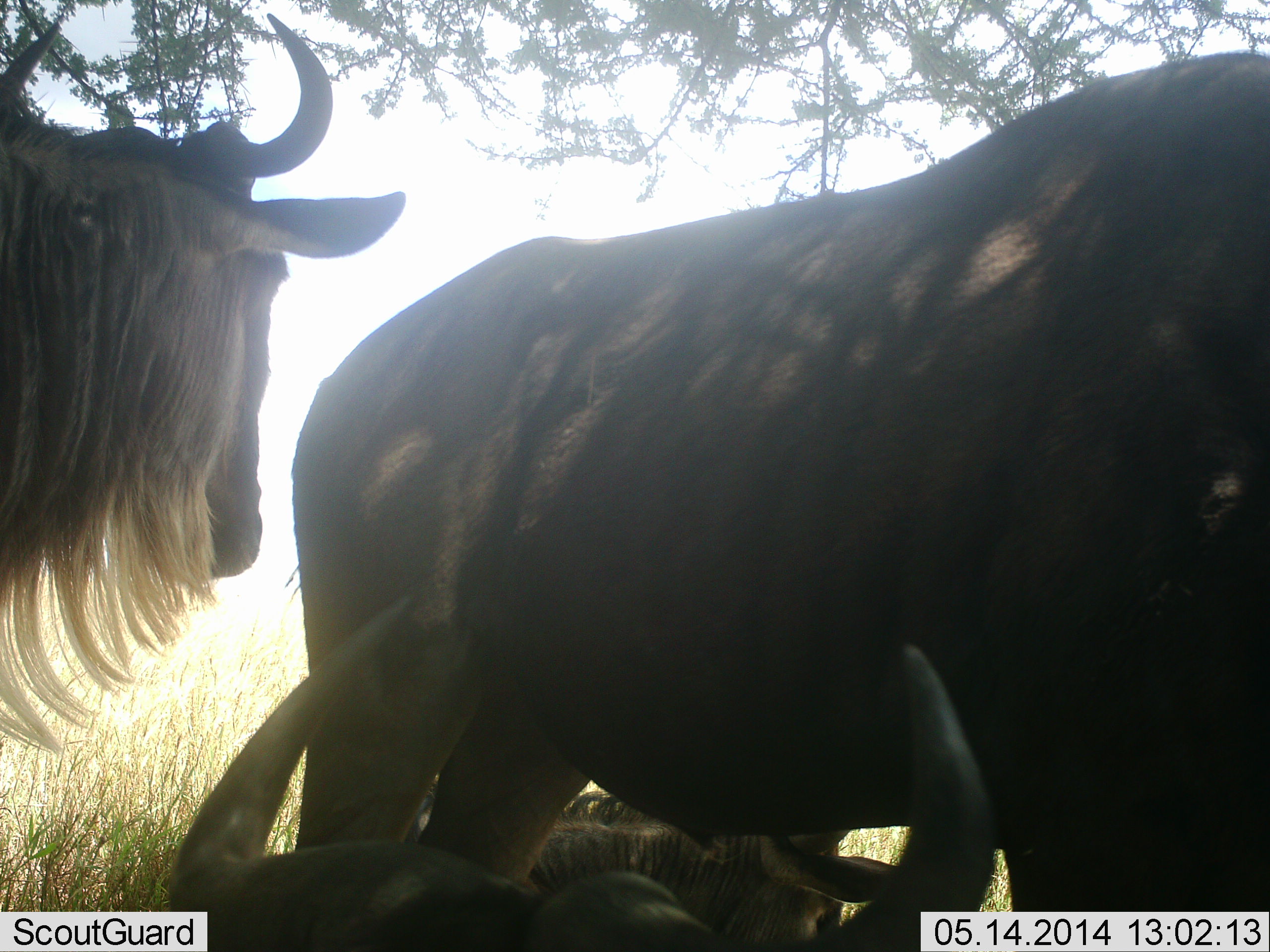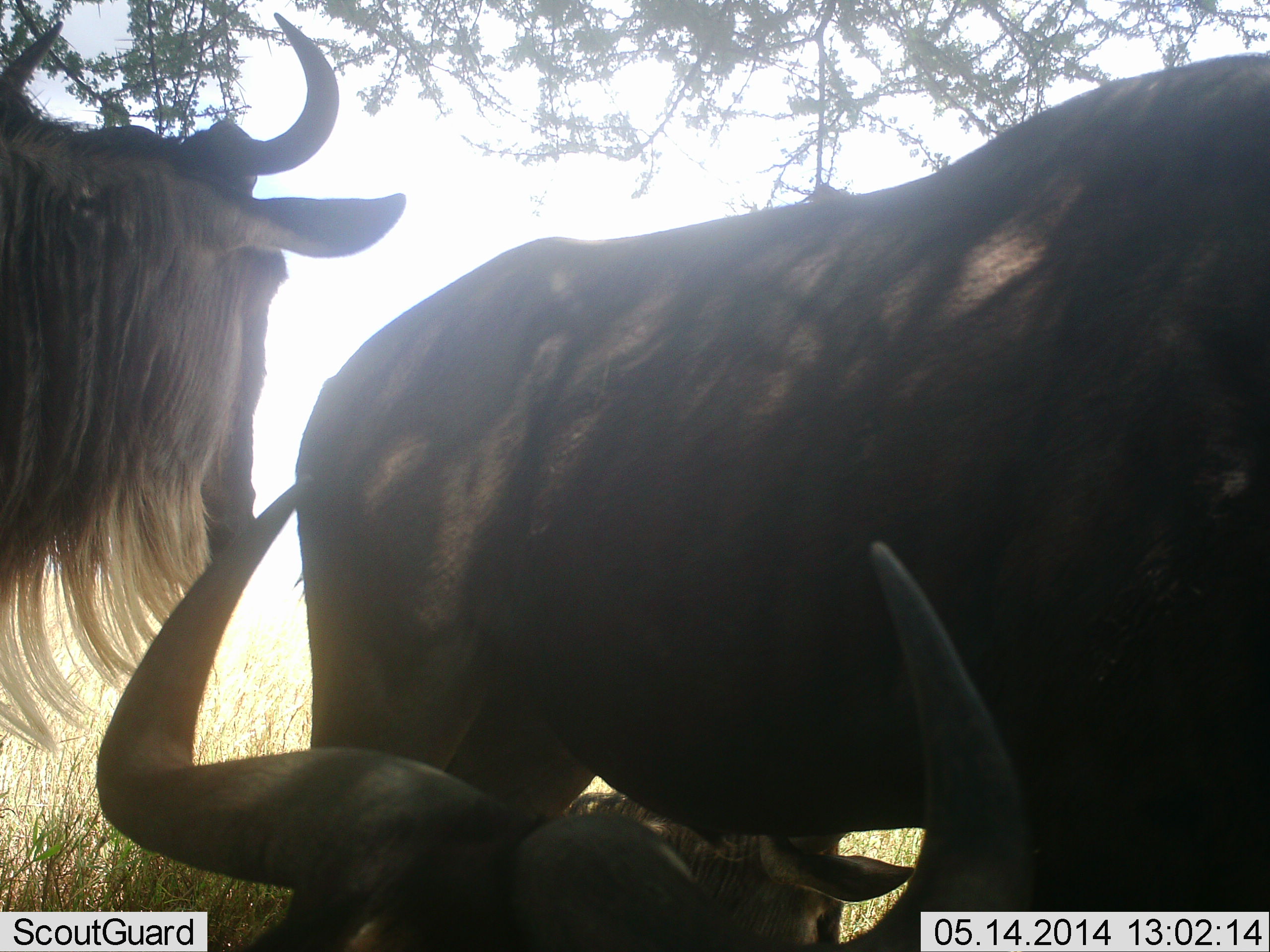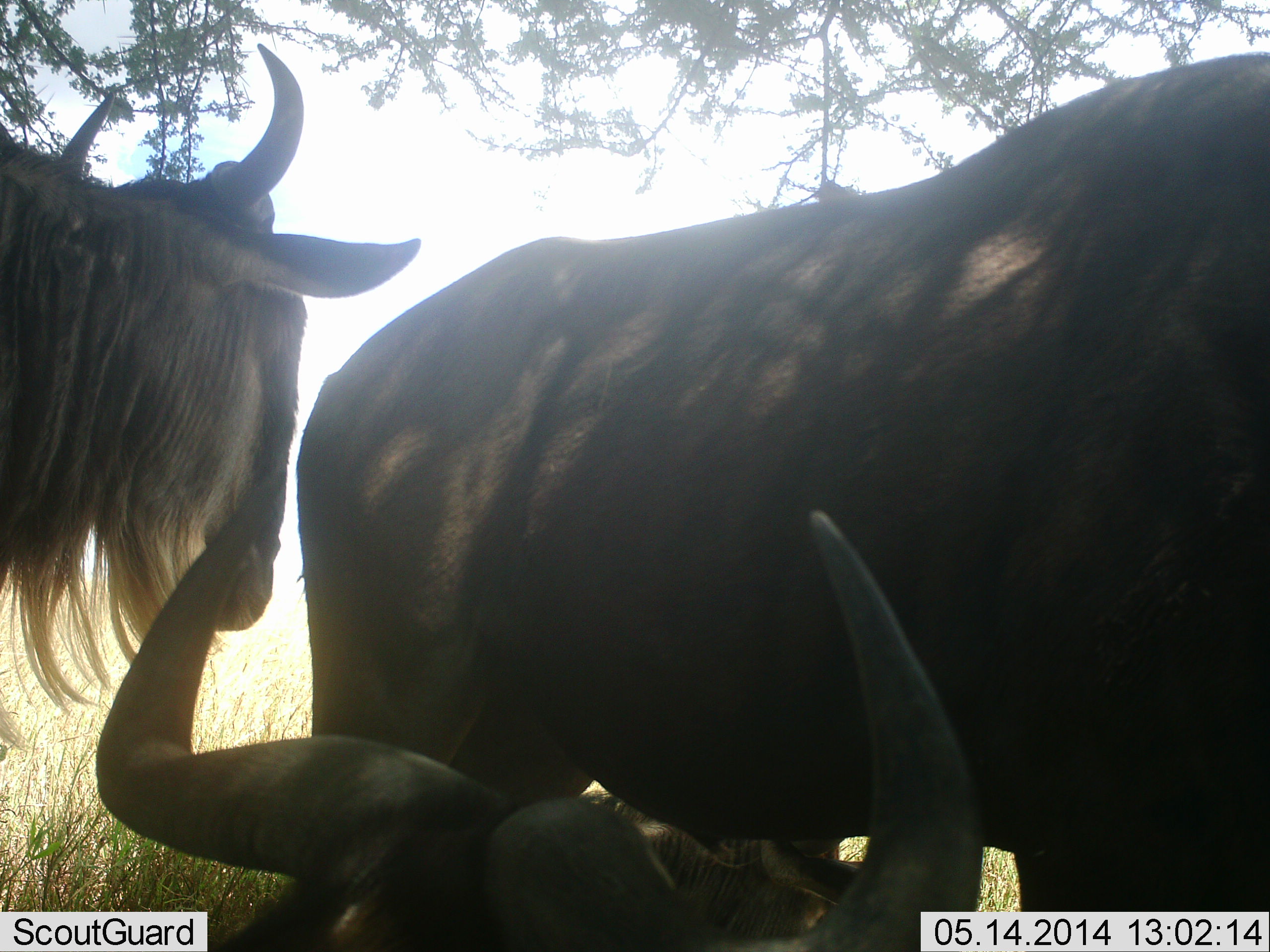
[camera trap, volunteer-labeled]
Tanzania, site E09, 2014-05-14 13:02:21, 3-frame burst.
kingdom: Animalia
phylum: Chordata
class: Mammalia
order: Artiodactyla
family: Bovidae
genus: Connochaetes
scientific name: Connochaetes taurinus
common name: blue wildebeest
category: wildebeest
Wildebeest (blue wildebeest) (Connochaetes taurinus), count 3. Behavior (volunteer vote fractions): standing 100%, resting 70%, moving 0%, interacting 0%. Young present (vote fraction): 0%. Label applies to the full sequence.